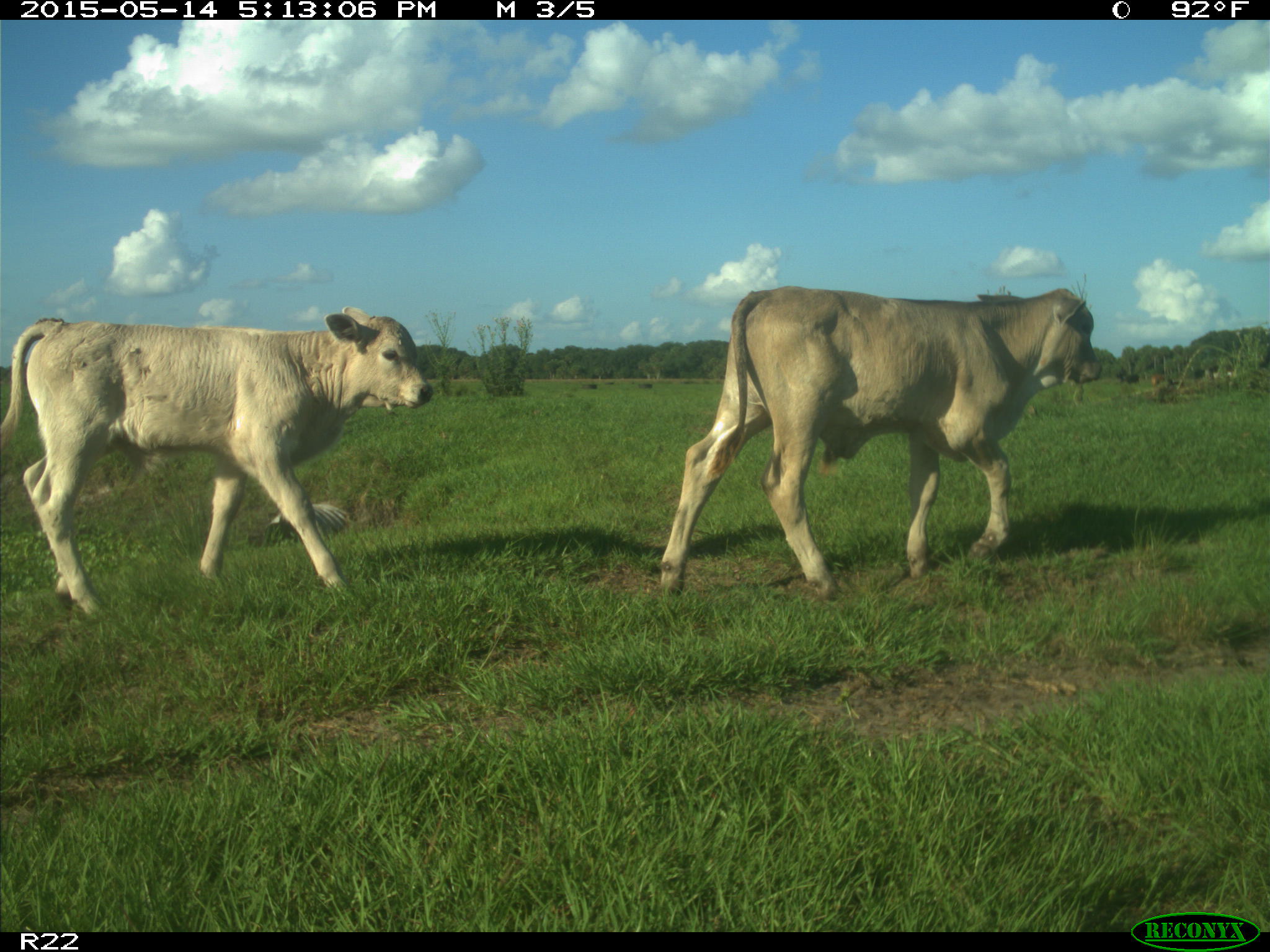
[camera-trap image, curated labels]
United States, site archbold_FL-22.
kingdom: Animalia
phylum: Chordata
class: Mammalia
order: Artiodactyla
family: Bovidae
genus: Bos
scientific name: Bos taurus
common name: domestic cow